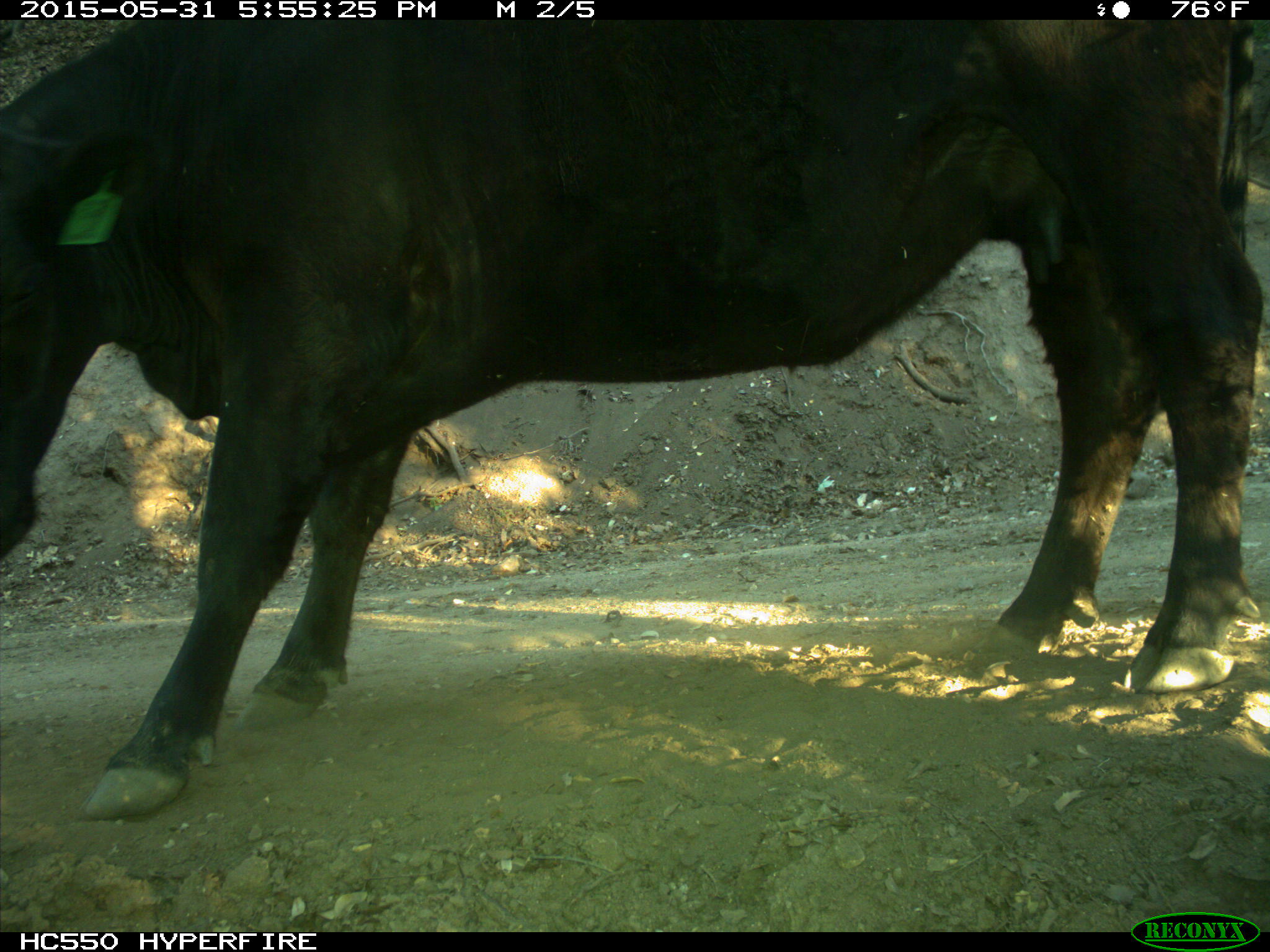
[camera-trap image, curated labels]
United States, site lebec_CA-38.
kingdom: Animalia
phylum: Chordata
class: Mammalia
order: Artiodactyla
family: Bovidae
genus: Bos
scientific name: Bos taurus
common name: domestic cow